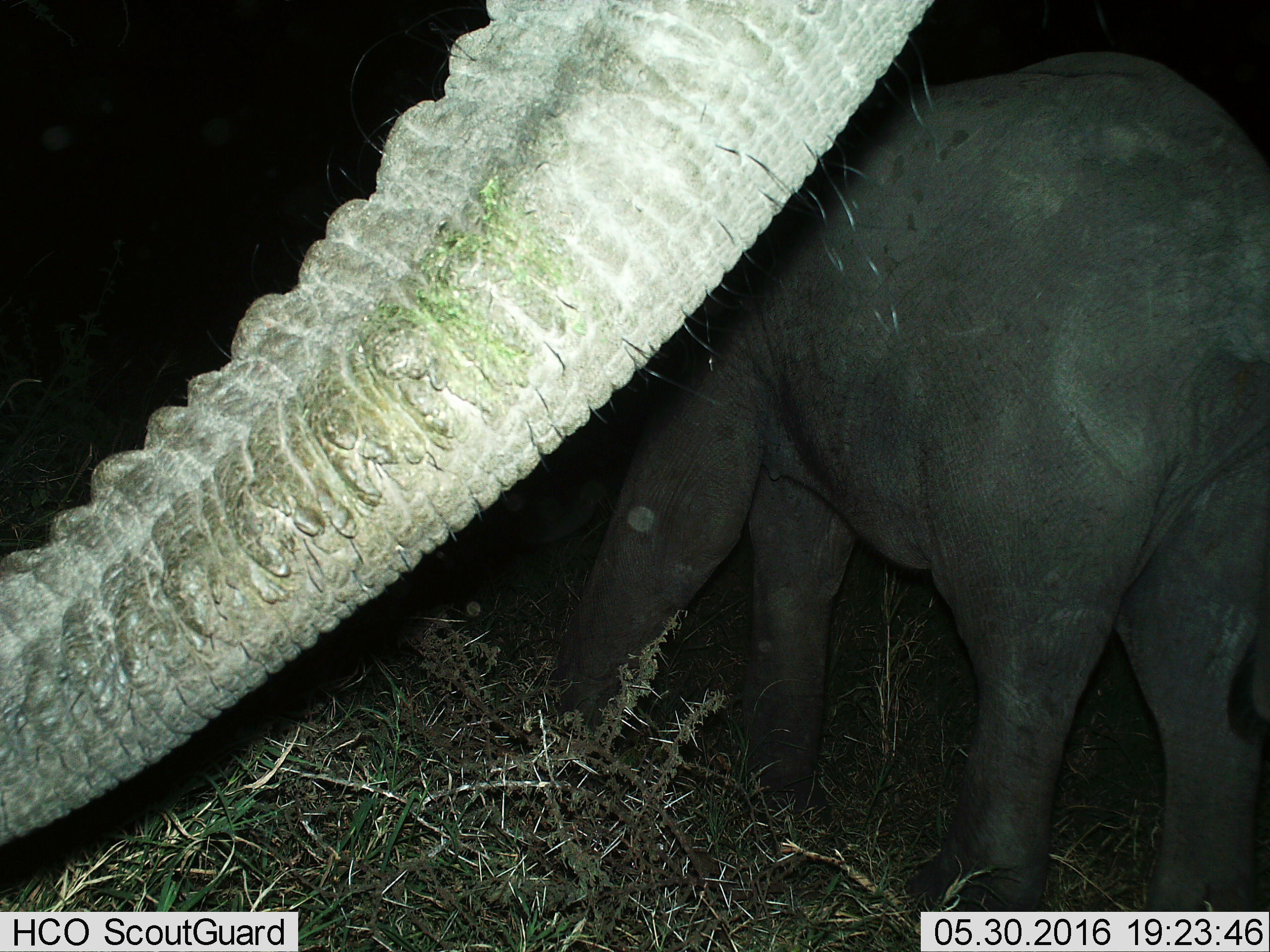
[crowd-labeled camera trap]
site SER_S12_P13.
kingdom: Animalia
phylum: Chordata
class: Mammalia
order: Proboscidea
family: Elephantidae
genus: Loxodonta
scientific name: Loxodonta africana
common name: african bush elephant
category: elephant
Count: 2.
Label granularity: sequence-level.